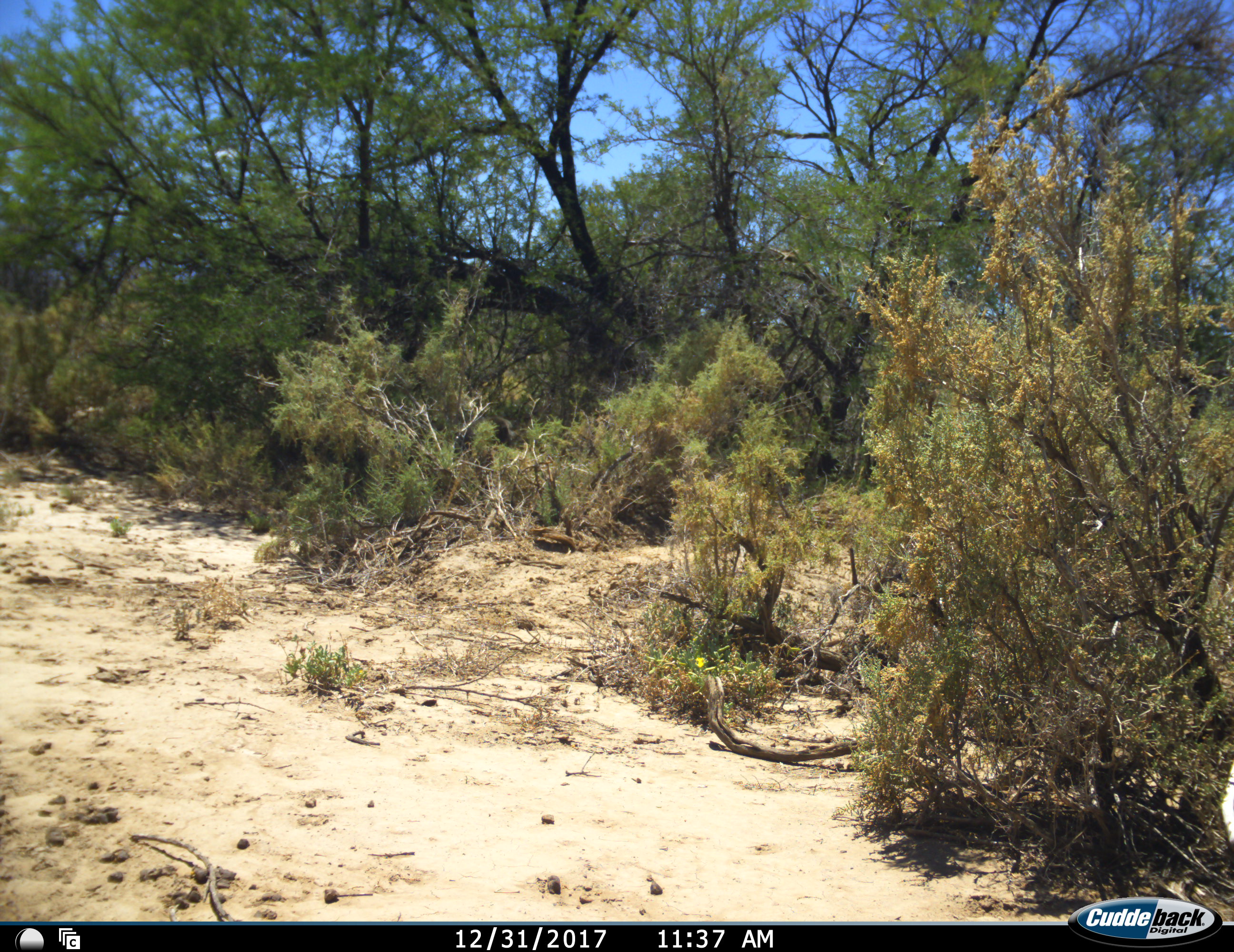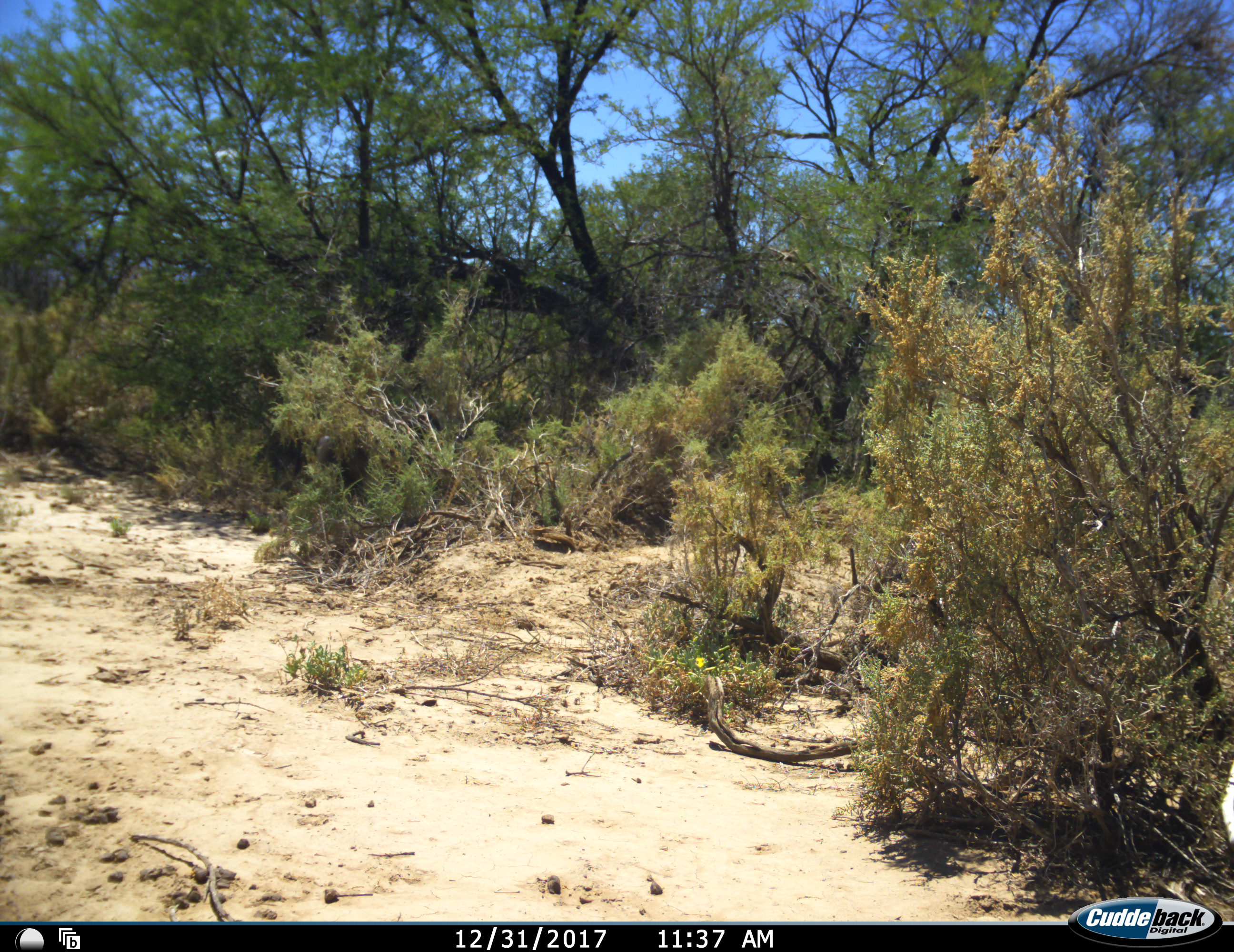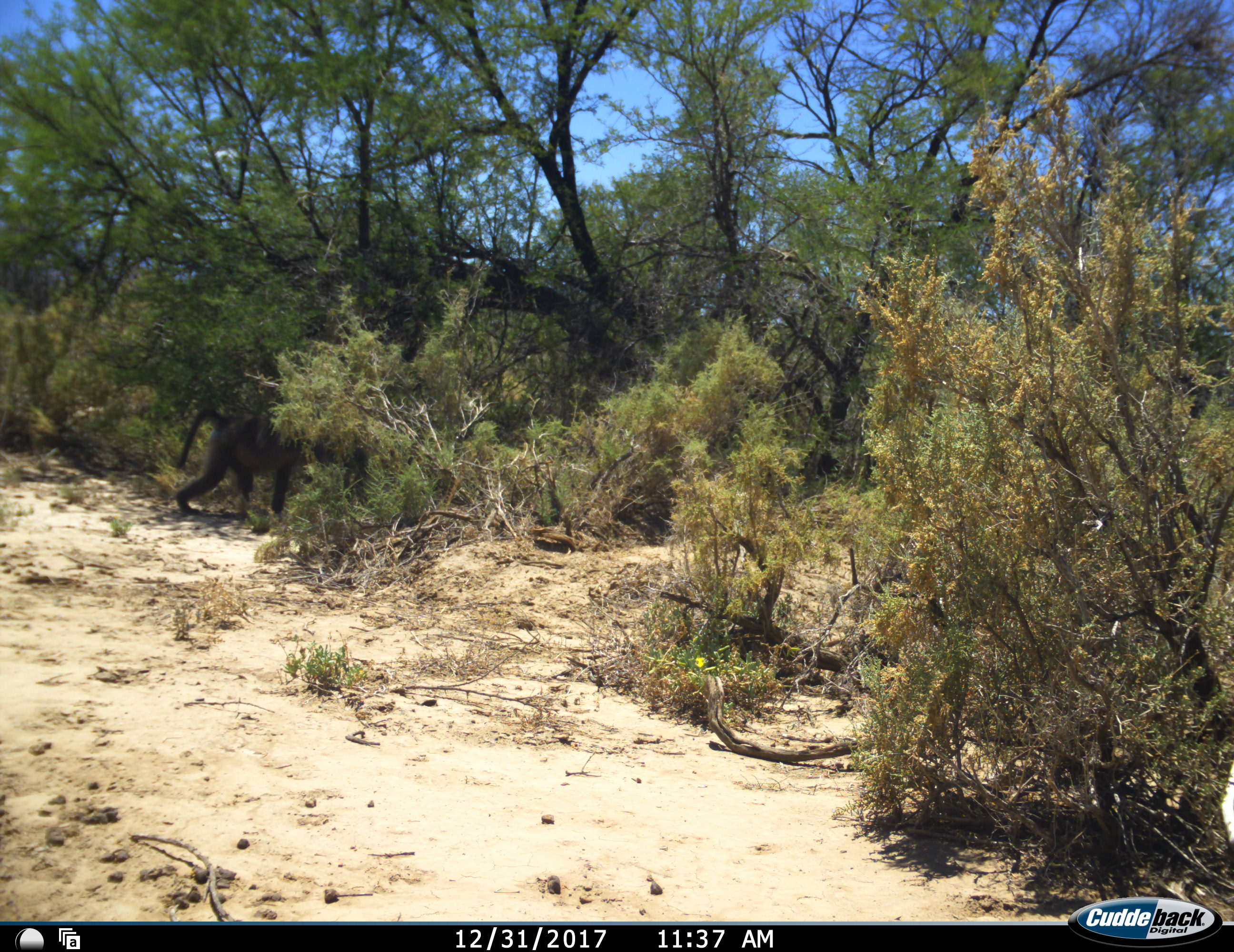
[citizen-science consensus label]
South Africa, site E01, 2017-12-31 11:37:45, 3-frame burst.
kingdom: Animalia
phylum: Chordata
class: Mammalia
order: Primates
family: Cercopithecidae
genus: Papio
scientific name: Papio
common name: baboon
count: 1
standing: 0%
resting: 0%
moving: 100%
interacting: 0%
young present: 0%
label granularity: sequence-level